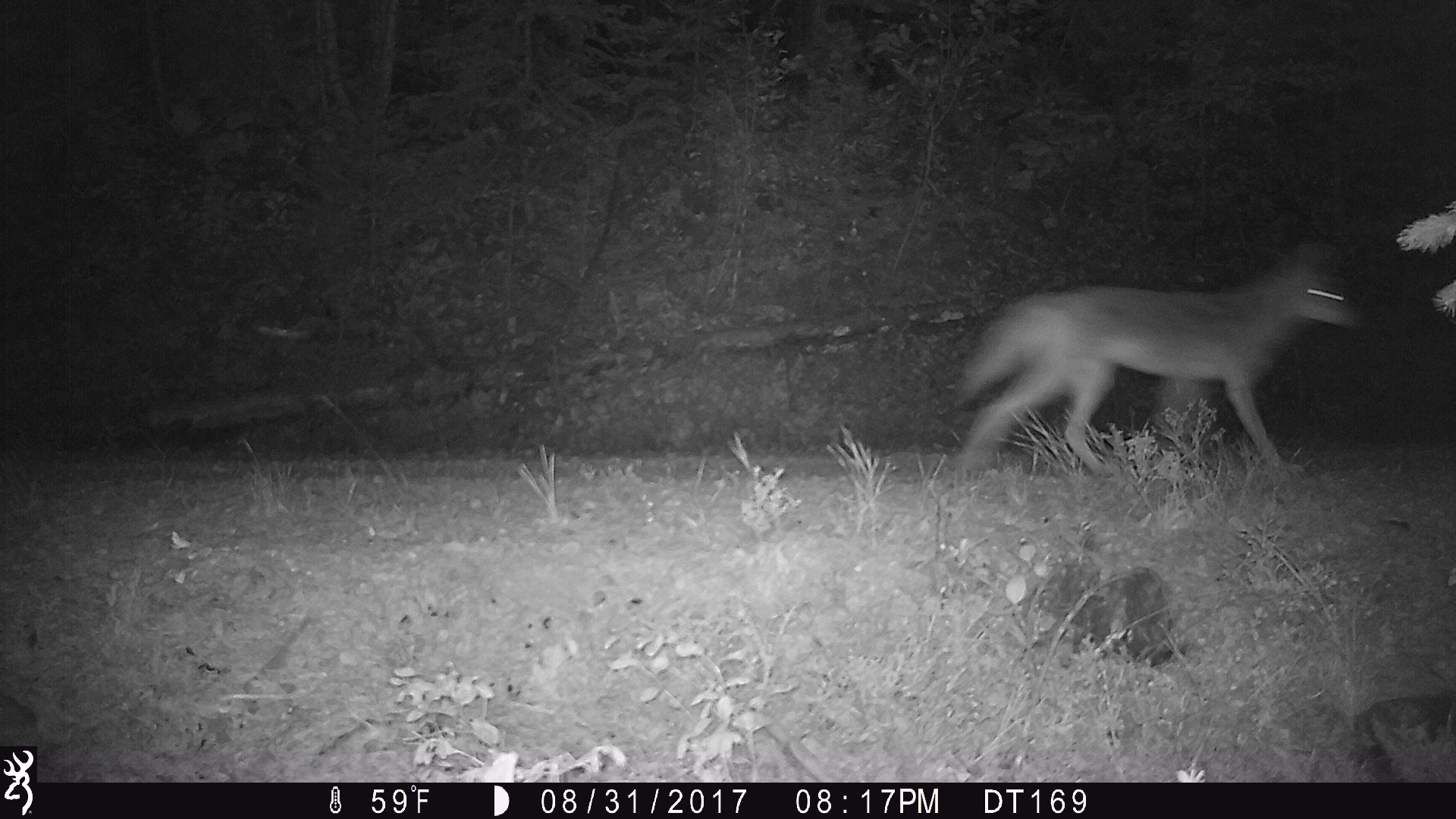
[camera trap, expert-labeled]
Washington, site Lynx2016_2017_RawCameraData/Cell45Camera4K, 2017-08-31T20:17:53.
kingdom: Animalia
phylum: Chordata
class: Mammalia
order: Carnivora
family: Canidae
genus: Canis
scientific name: Canis latrans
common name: coyote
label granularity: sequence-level